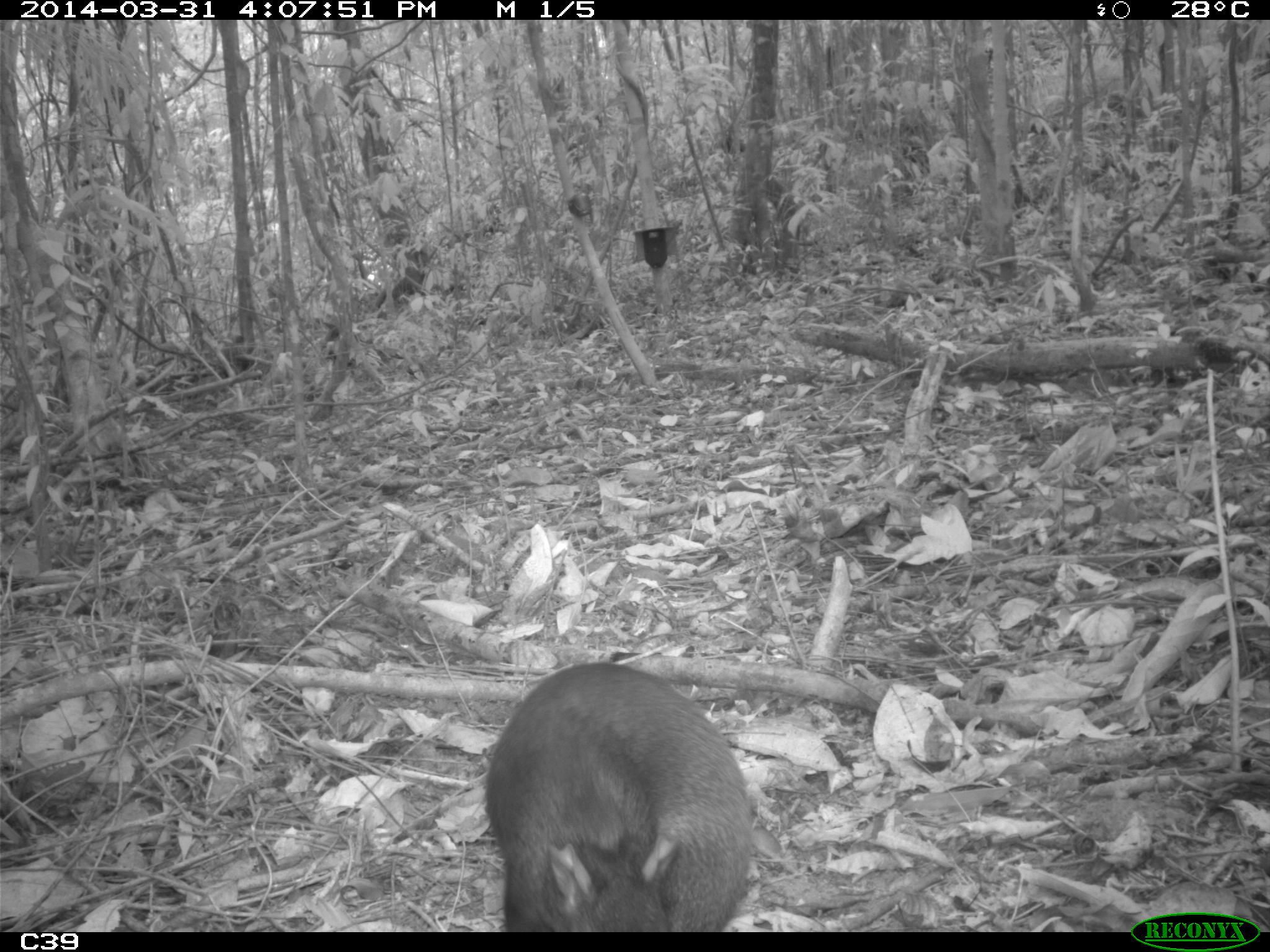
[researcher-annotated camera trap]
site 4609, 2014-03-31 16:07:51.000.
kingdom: Animalia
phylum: Chordata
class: Mammalia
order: Rodentia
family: Dasyproctidae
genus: Dasyprocta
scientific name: Dasyprocta leporina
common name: red-rumped agouti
Dasyprocta leporina (red-rumped agouti), count 1, age adult.